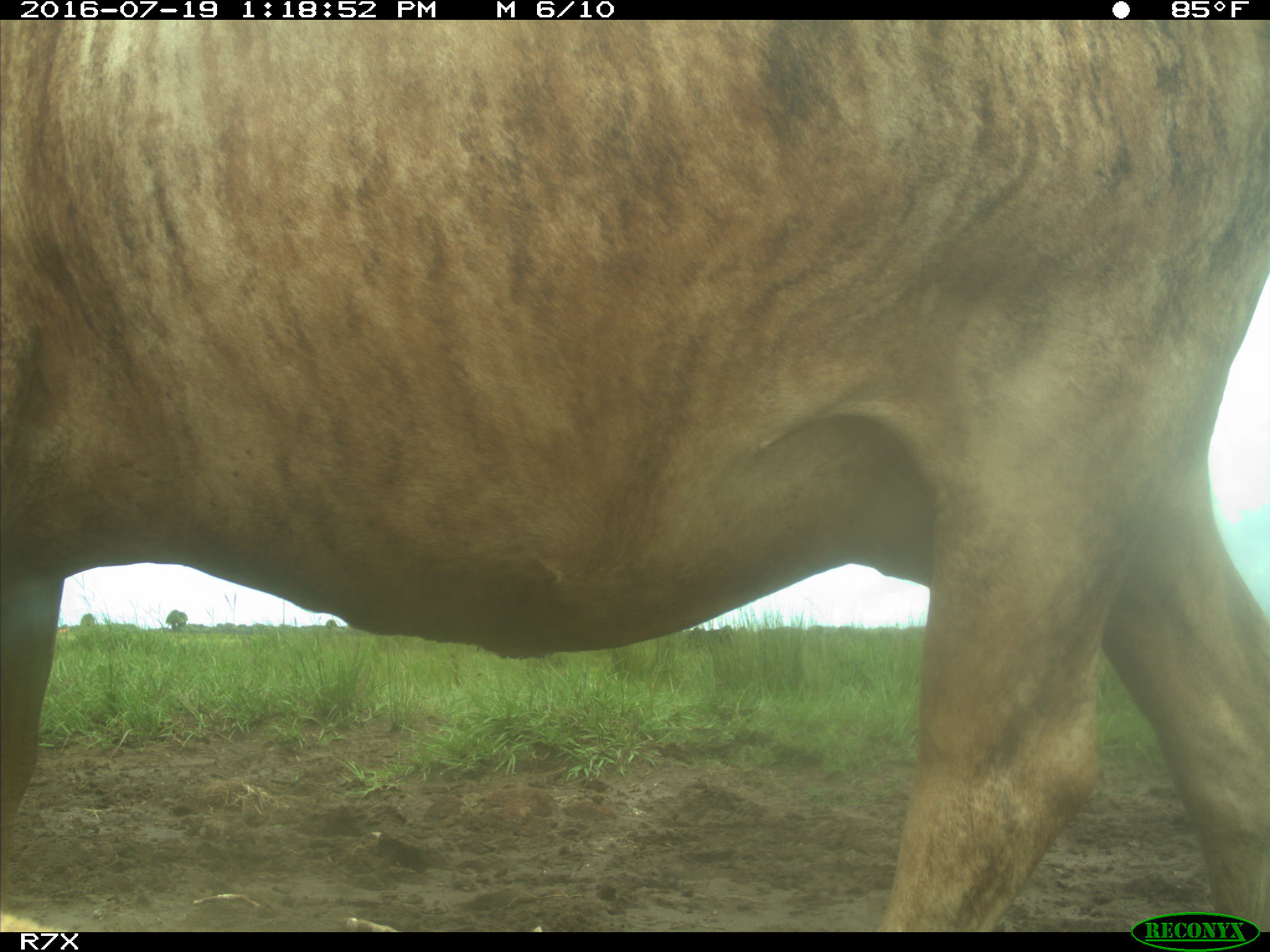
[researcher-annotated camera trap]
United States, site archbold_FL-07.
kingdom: Animalia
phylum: Chordata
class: Mammalia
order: Artiodactyla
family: Bovidae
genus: Bos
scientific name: Bos taurus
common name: domestic cow